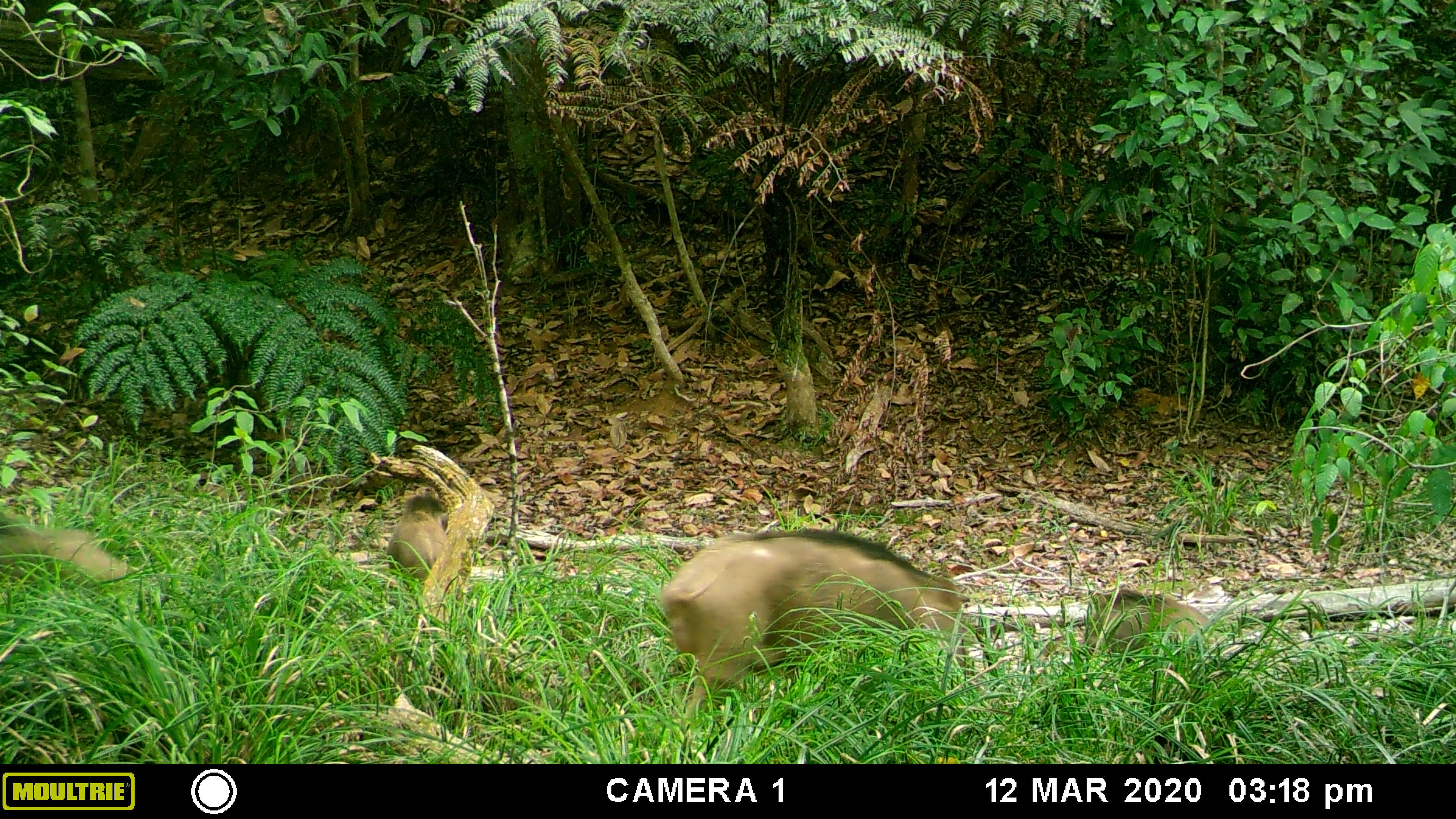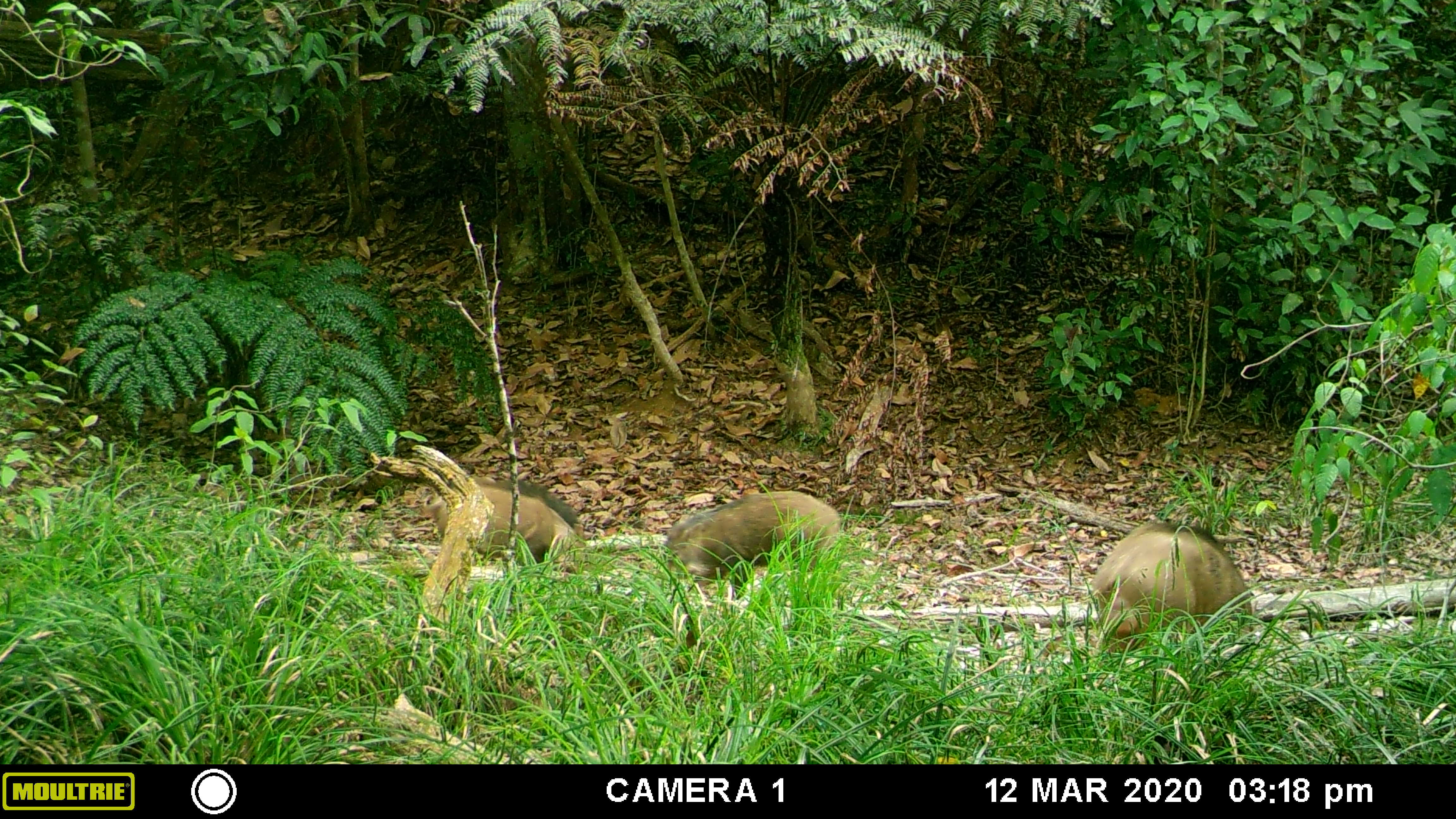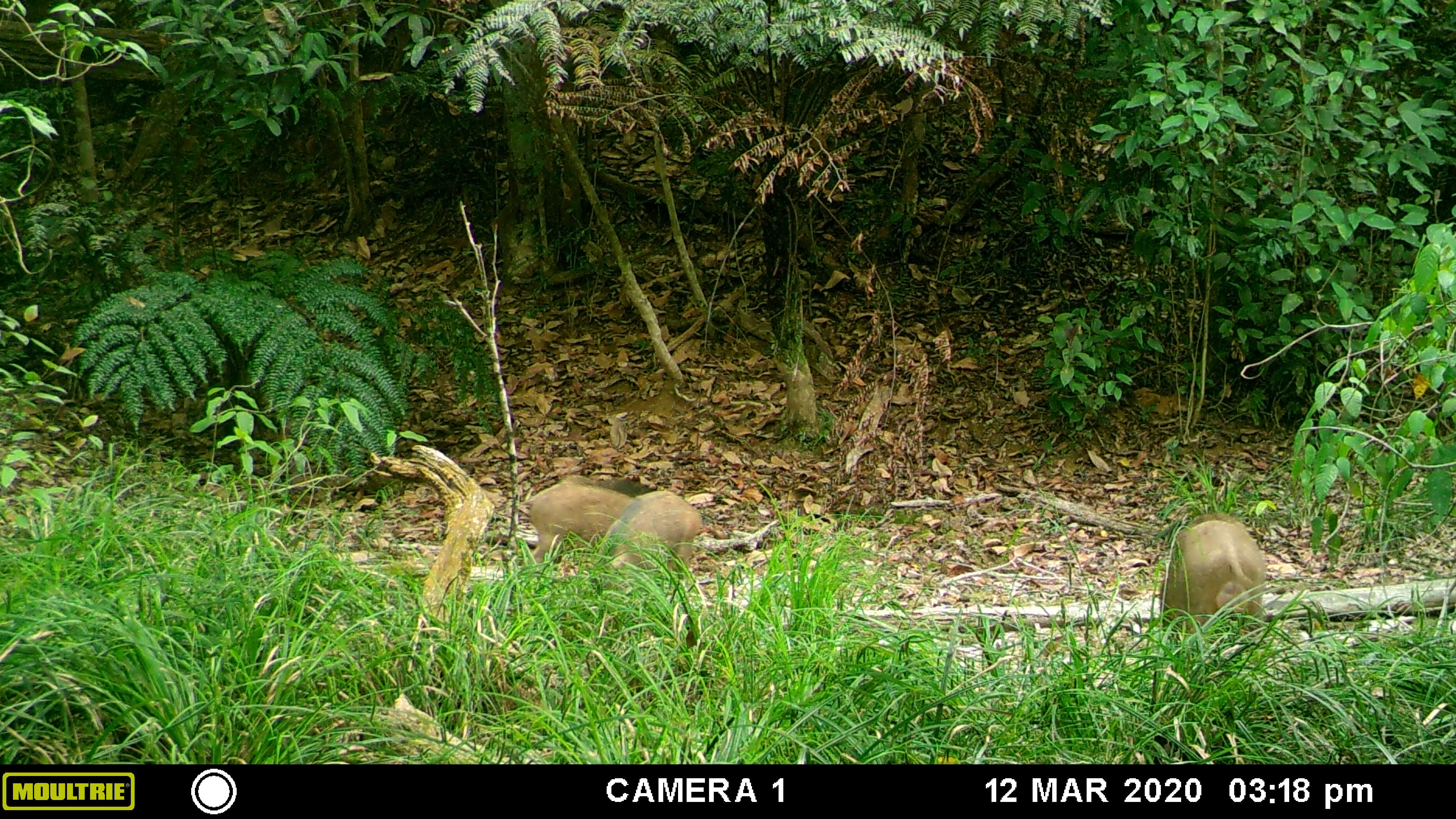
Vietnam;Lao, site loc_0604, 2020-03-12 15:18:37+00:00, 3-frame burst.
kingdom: Animalia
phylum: Chordata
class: Mammalia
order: Artiodactyla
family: Suidae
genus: Sus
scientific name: Sus scrofa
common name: eurasian wild pig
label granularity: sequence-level